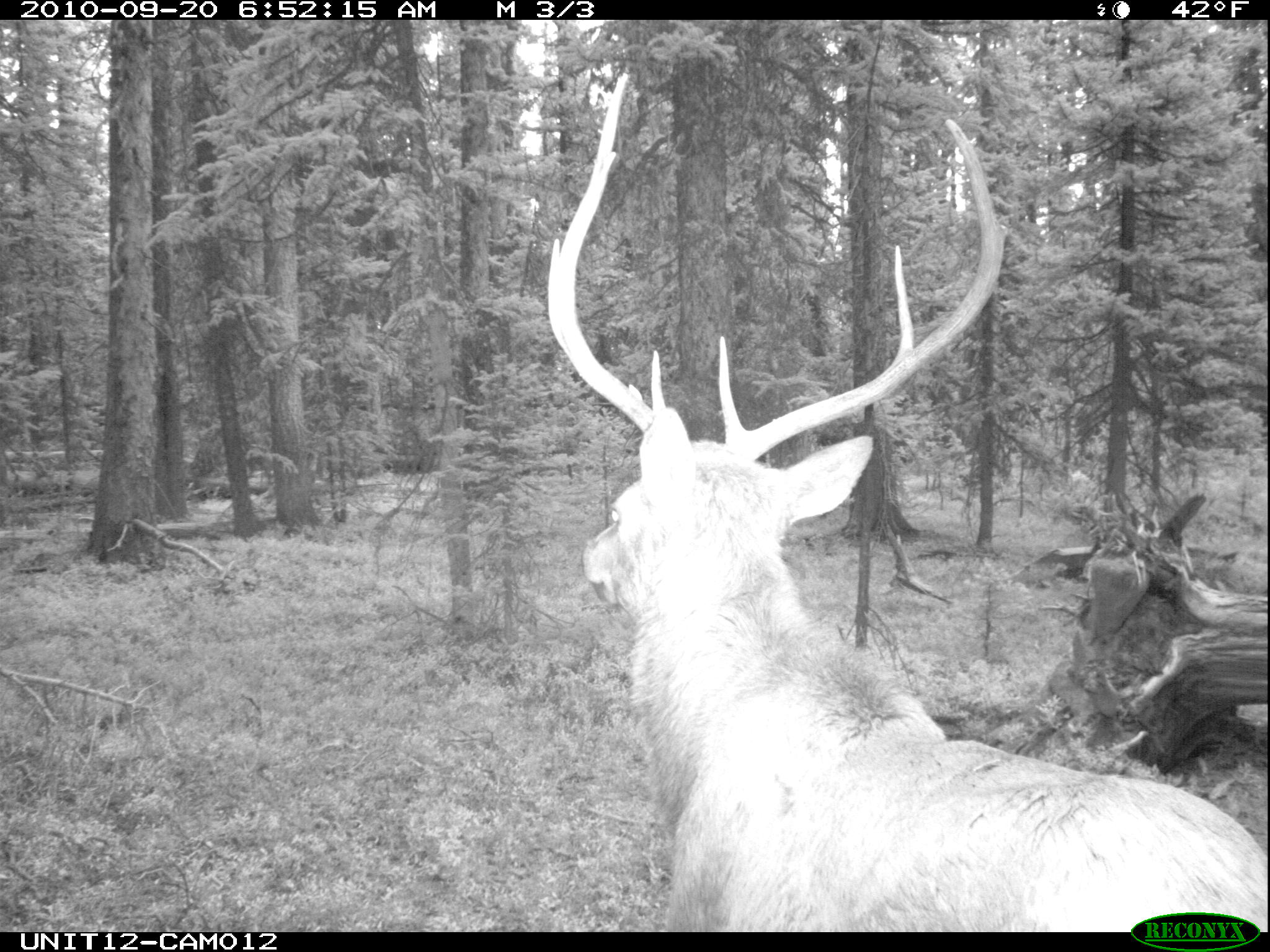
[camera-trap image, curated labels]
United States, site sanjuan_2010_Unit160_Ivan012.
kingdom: Animalia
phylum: Chordata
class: Mammalia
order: Artiodactyla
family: Cervidae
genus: Cervus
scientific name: Cervus elaphus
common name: red deer